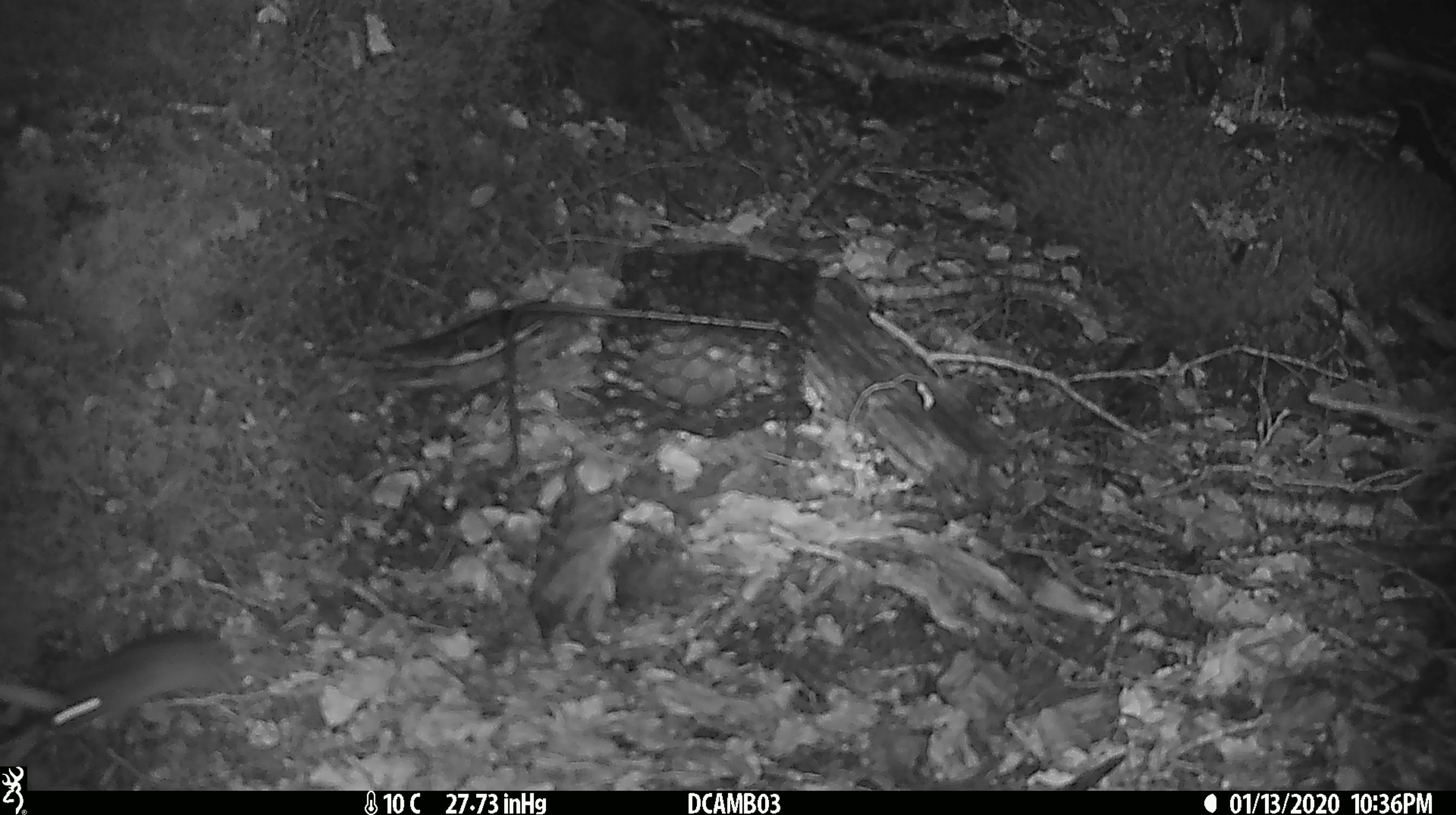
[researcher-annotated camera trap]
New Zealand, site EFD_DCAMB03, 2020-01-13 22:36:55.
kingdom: Animalia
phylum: Chordata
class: Mammalia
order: Rodentia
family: Muridae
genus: Mus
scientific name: Mus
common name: mouse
Mouse (Mus).